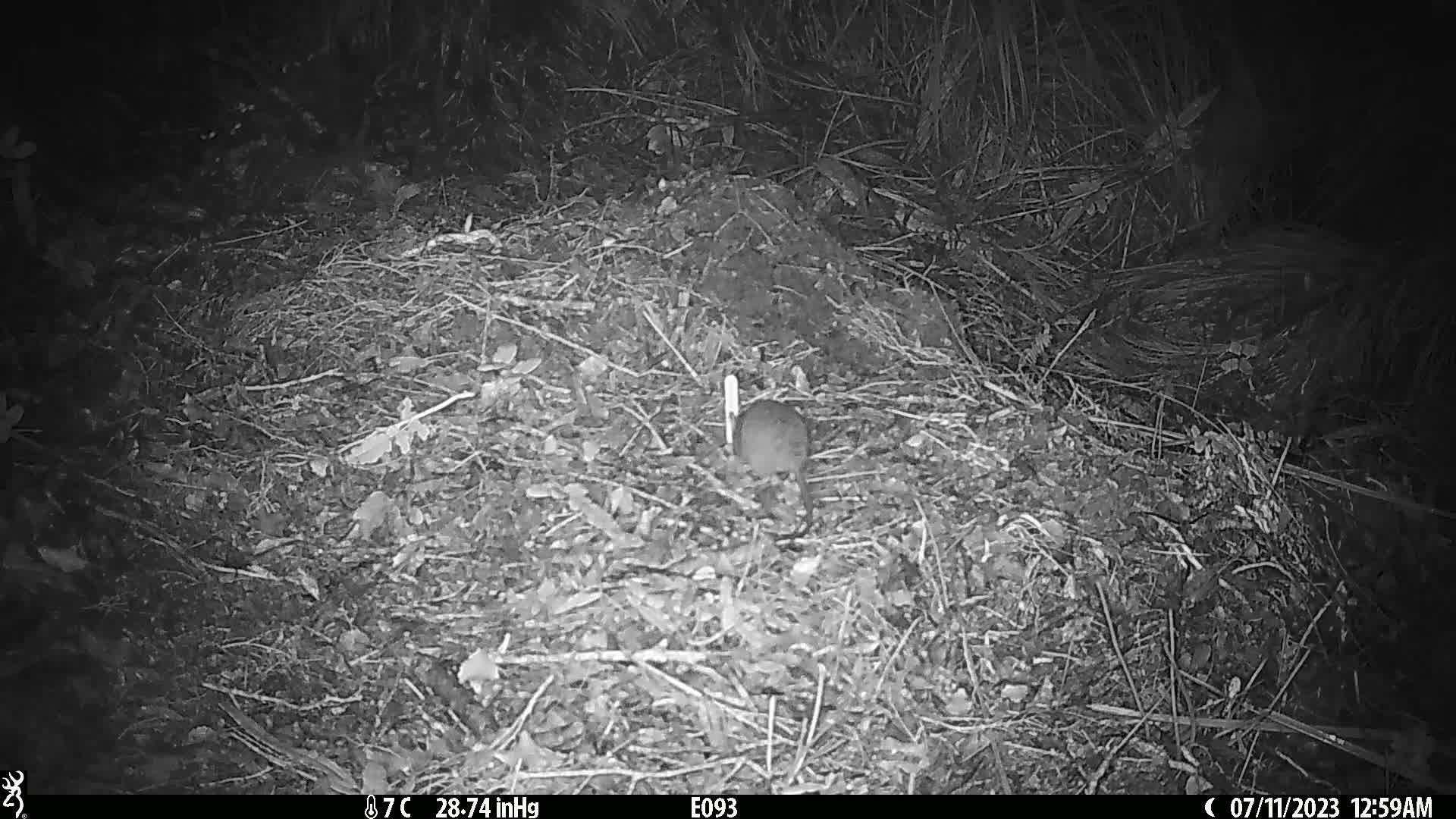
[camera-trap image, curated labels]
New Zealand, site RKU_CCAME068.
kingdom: Animalia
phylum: Chordata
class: Mammalia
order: Rodentia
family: Muridae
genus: Rattus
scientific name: Rattus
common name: rat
Rat (Rattus).